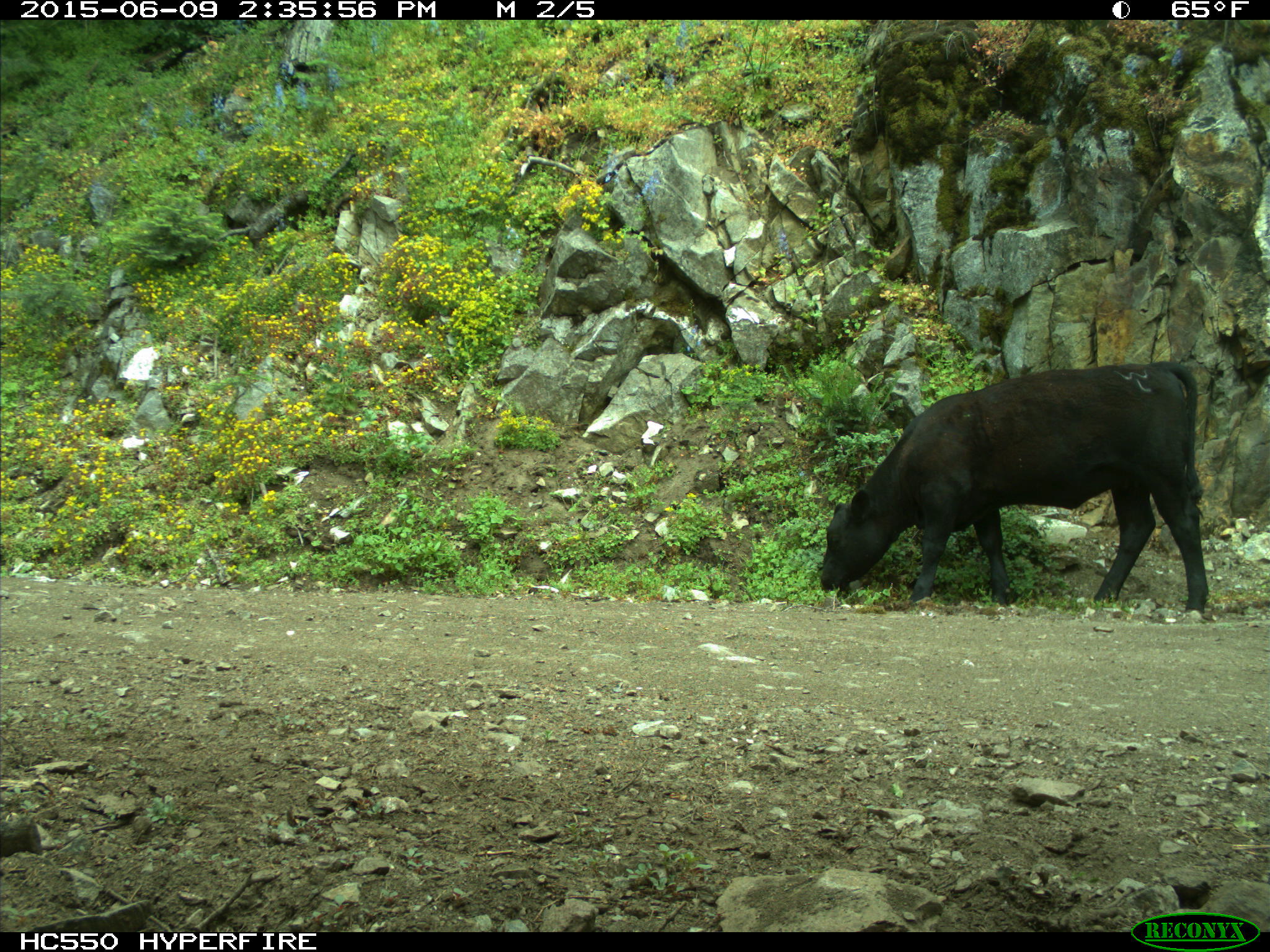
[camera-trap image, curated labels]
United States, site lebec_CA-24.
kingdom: Animalia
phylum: Chordata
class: Mammalia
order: Artiodactyla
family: Bovidae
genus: Bos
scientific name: Bos taurus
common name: domestic cow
Bos taurus (domestic cow).